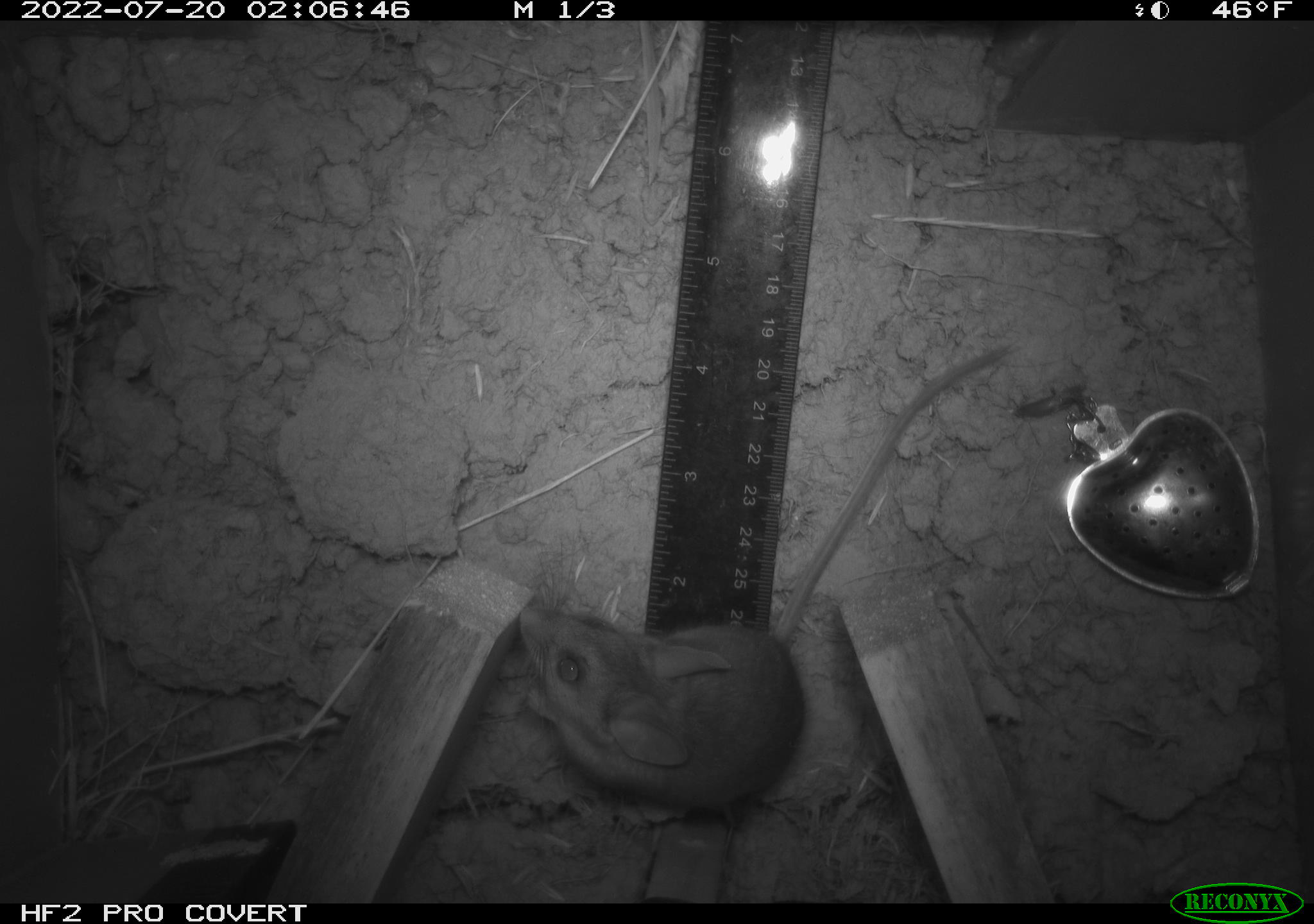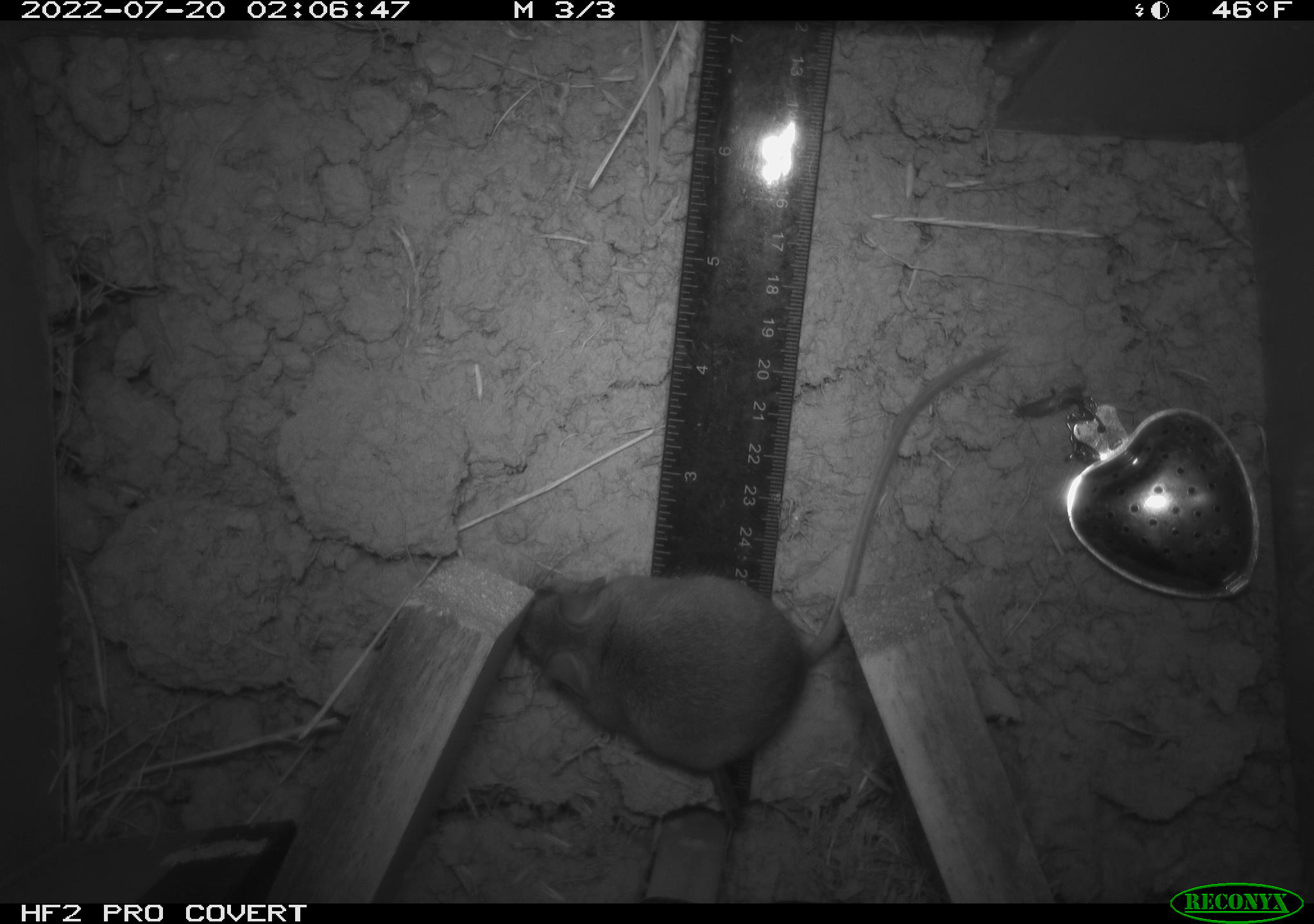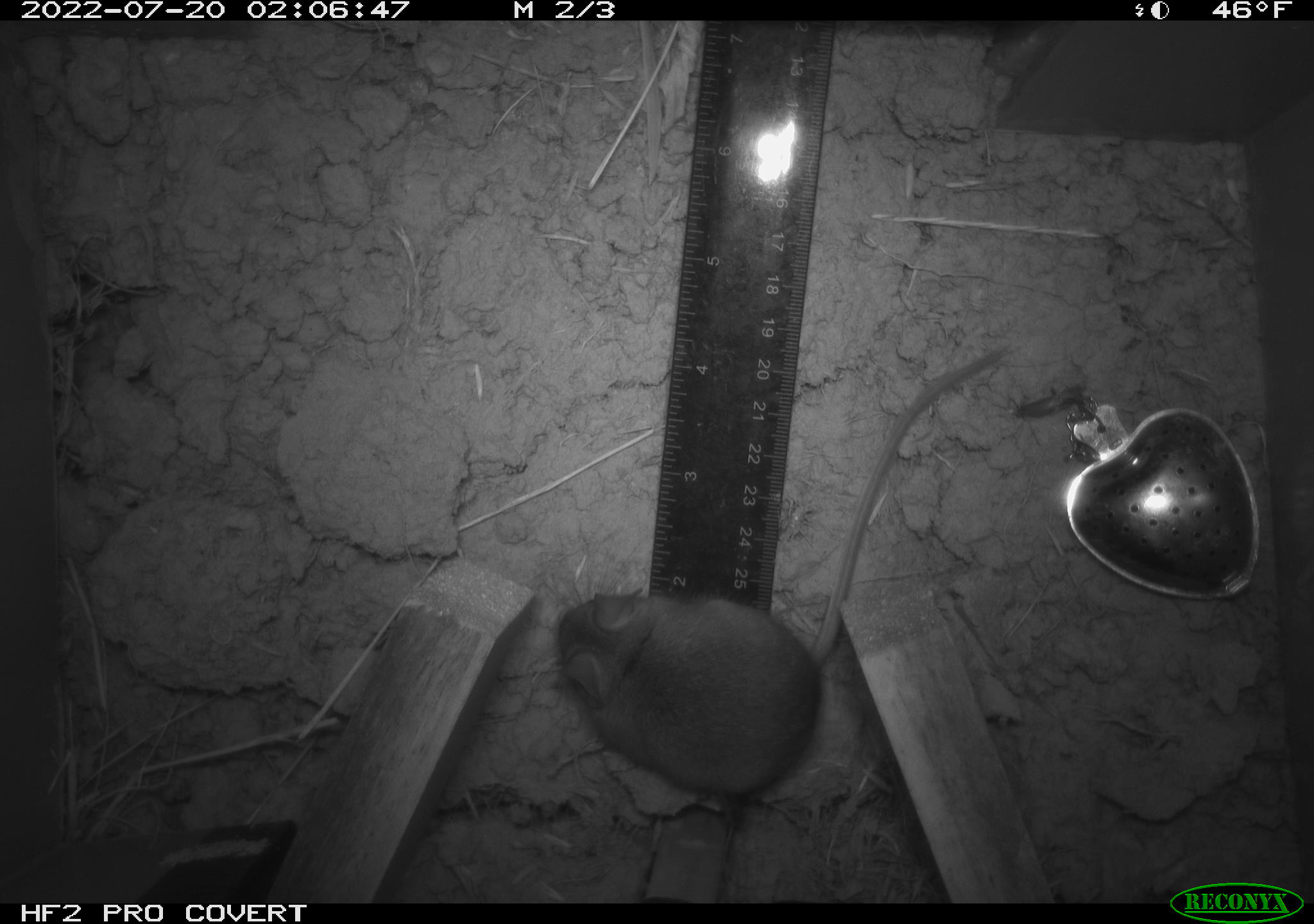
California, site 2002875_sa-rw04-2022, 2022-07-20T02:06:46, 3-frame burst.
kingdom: Animalia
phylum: Chordata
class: Mammalia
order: Rodentia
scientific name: Rodentia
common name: mouse species